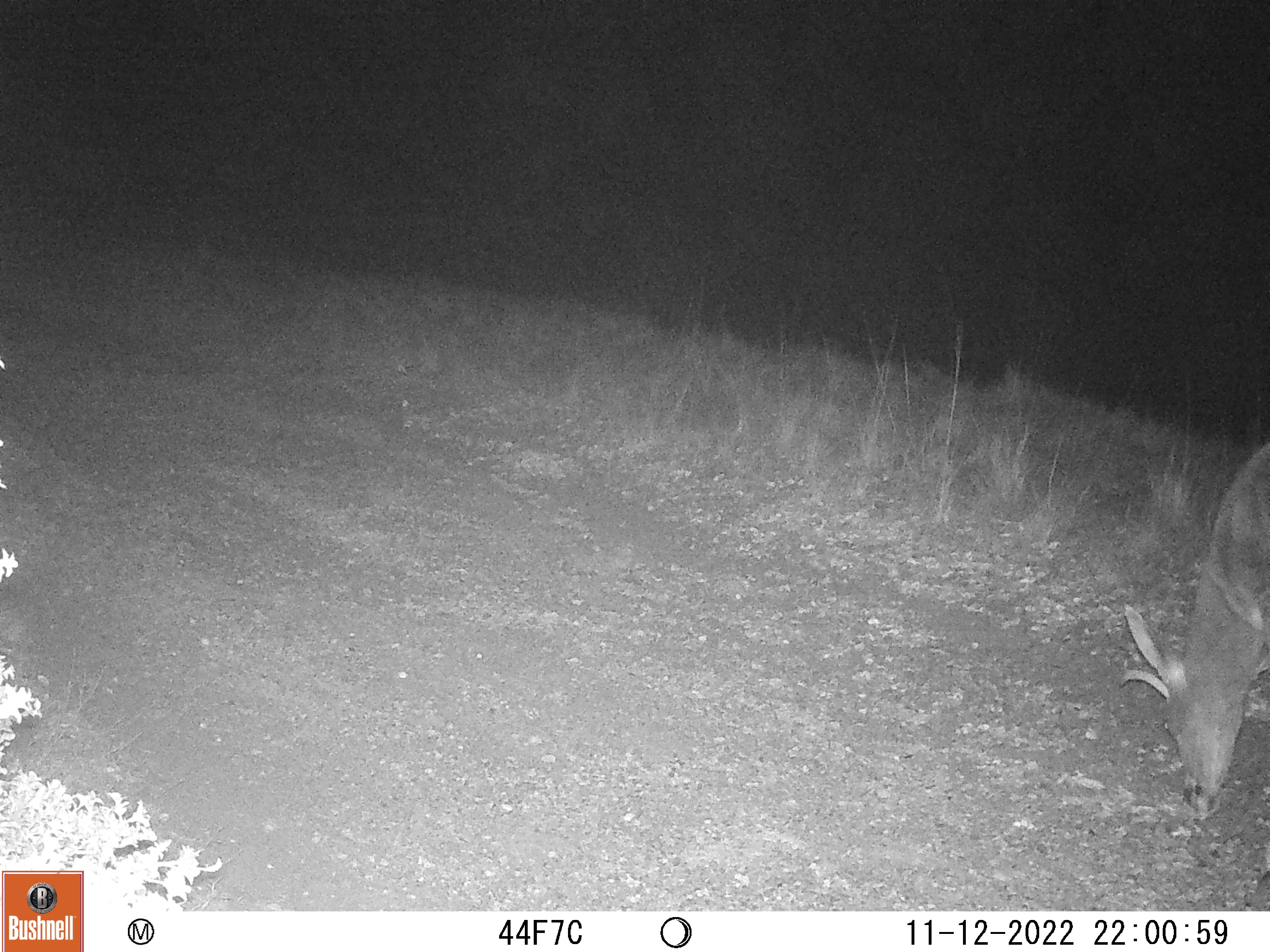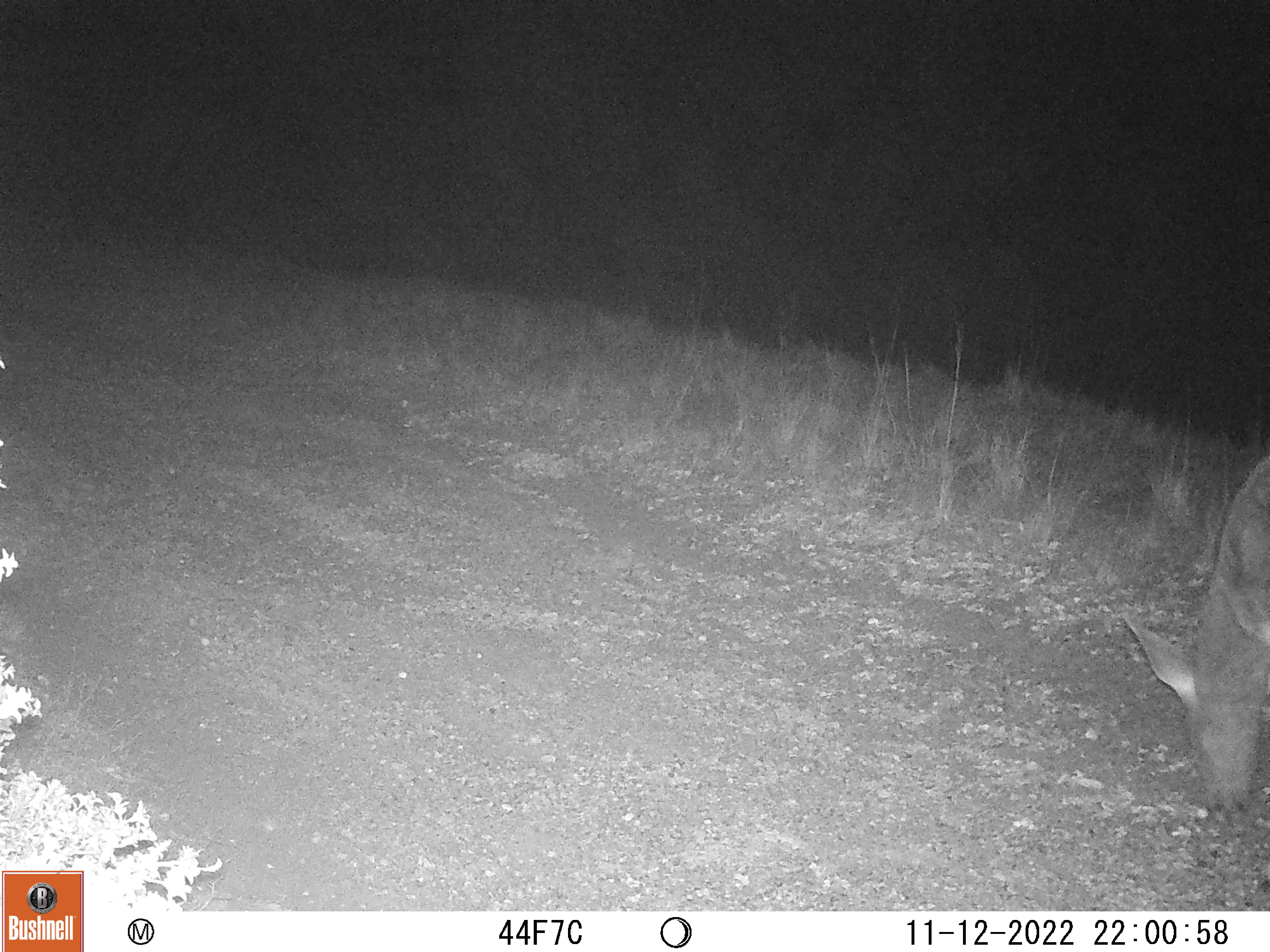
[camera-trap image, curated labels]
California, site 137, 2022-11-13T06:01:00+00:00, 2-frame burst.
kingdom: Animalia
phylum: Chordata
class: Mammalia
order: Artiodactyla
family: Cervidae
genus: Odocoileus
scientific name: Odocoileus hemionus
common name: mule deer